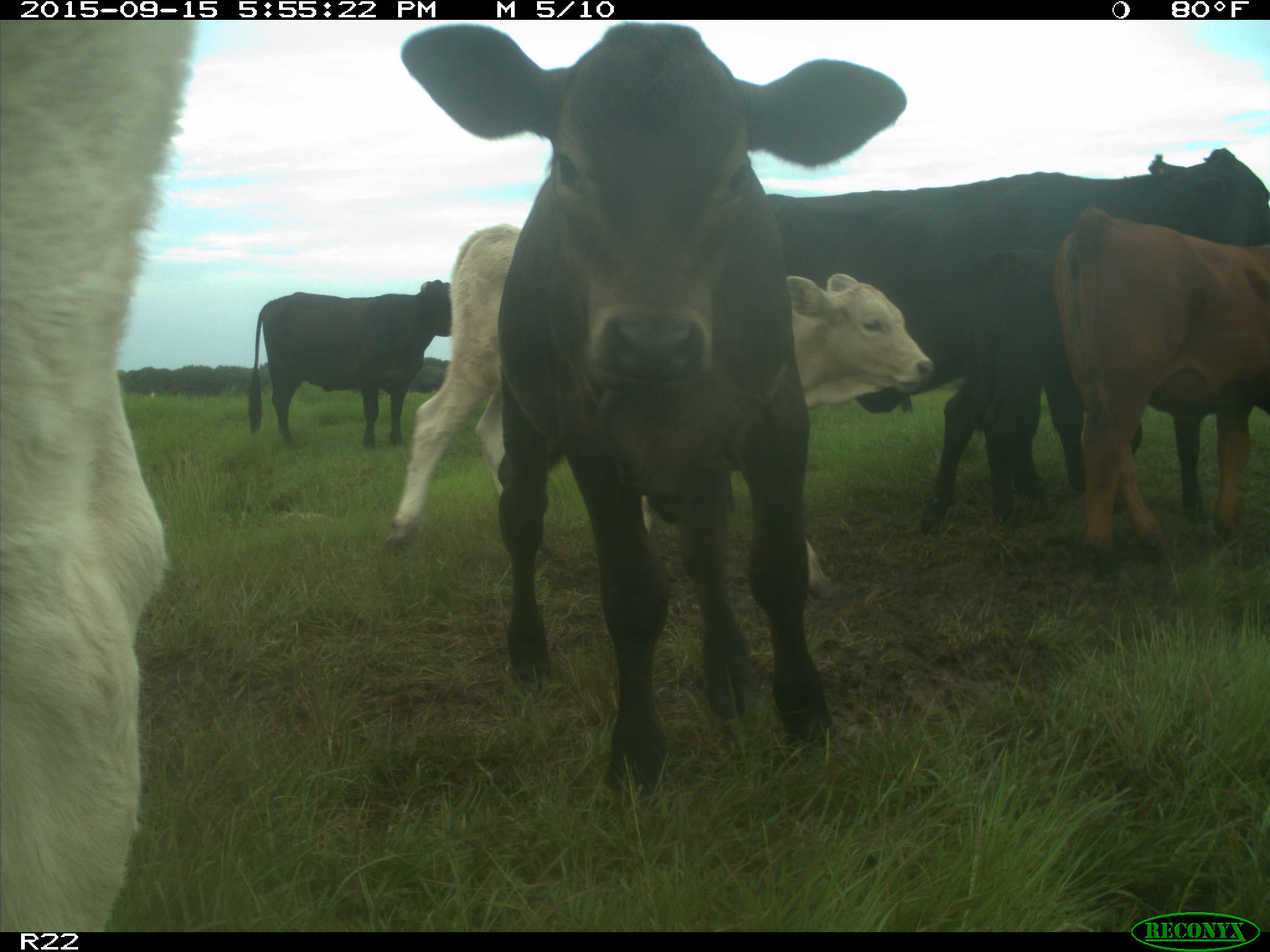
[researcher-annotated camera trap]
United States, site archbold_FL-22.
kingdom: Animalia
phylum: Chordata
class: Mammalia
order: Artiodactyla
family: Bovidae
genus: Bos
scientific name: Bos taurus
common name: domestic cow